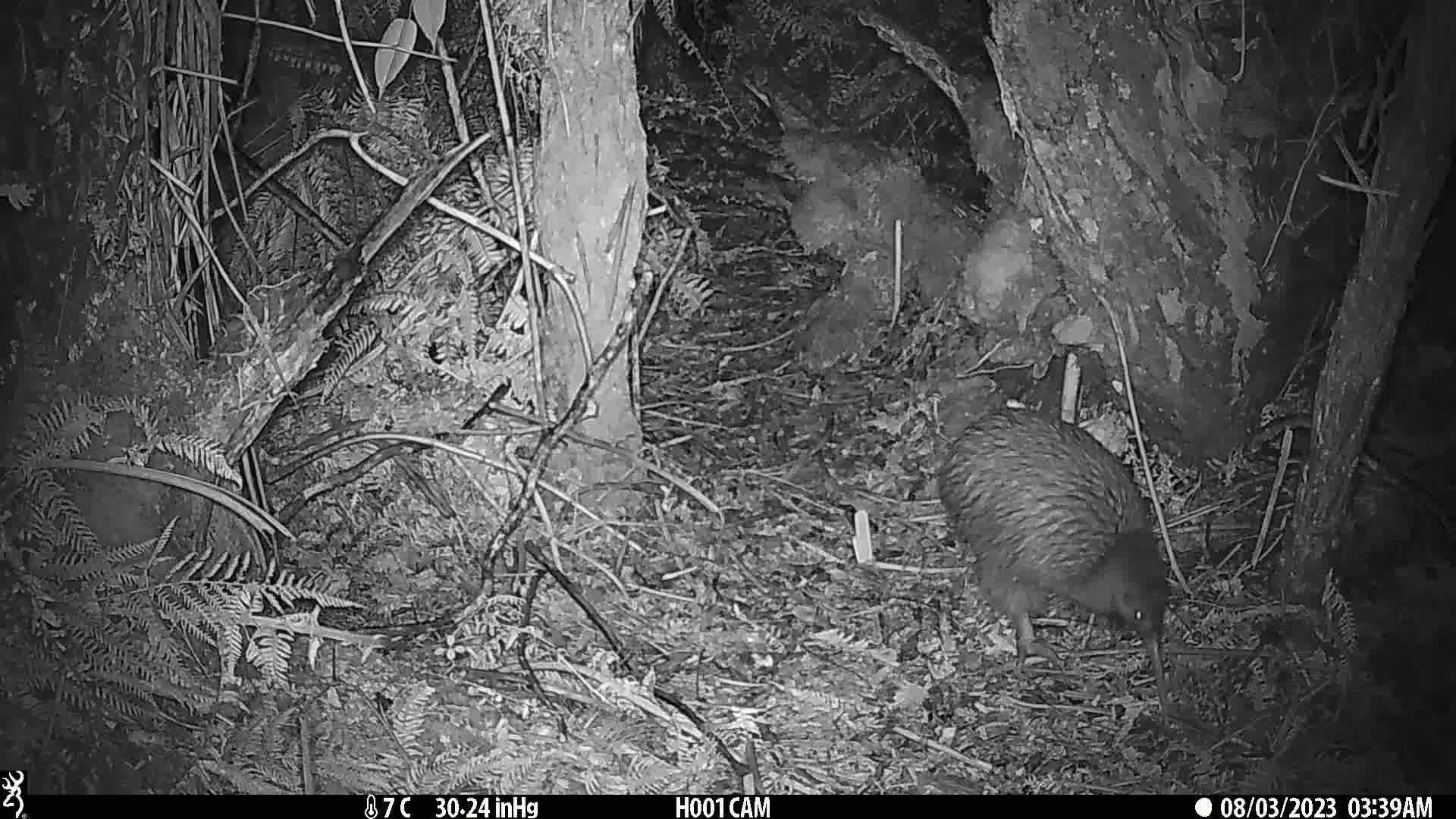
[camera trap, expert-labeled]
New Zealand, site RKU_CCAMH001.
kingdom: Animalia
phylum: Chordata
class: Aves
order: Apterygiformes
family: Apterygidae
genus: Apteryx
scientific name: Apteryx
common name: kiwi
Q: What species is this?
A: Kiwi (Apteryx).